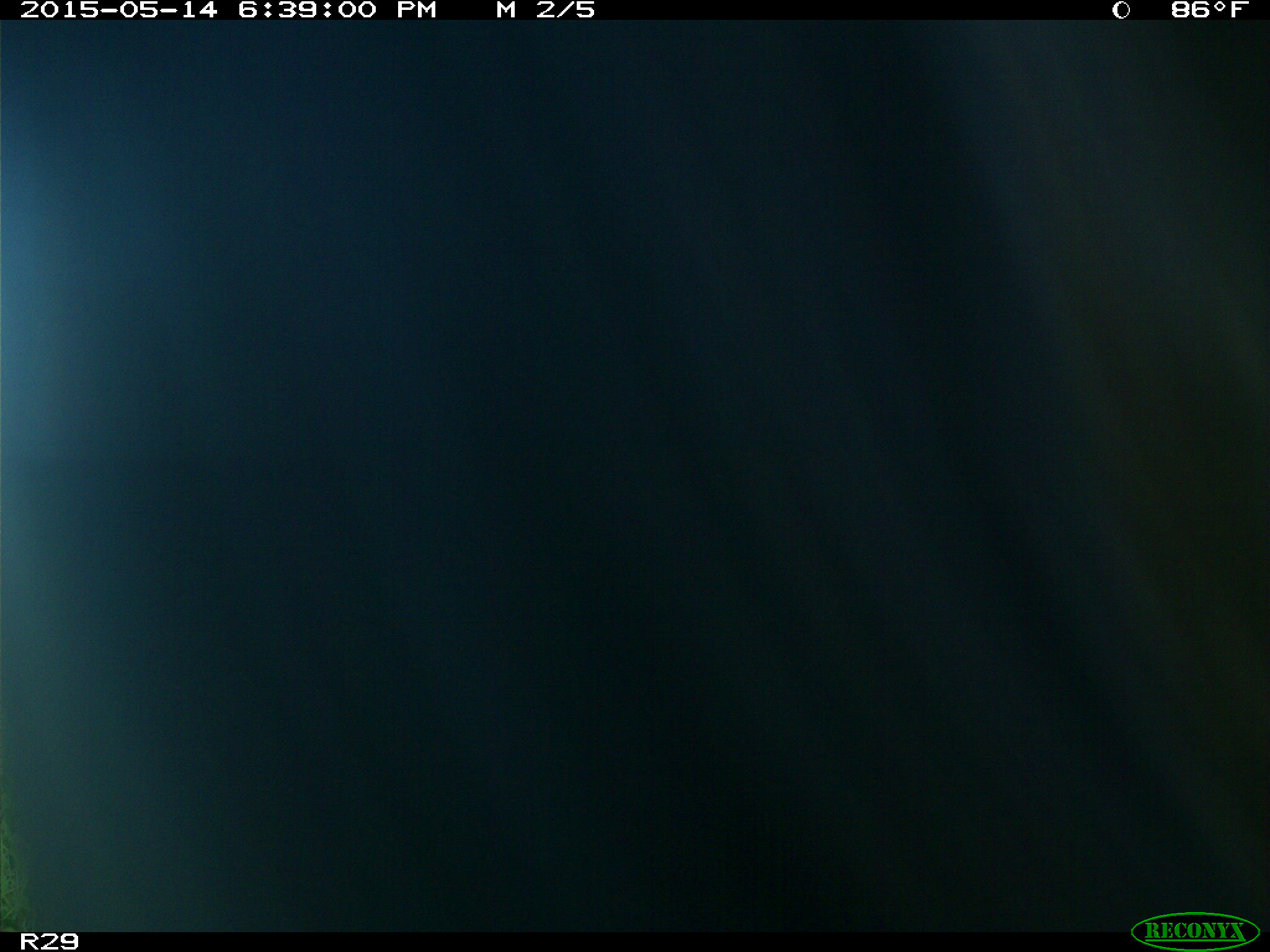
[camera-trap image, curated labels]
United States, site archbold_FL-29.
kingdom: Animalia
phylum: Chordata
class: Mammalia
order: Artiodactyla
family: Bovidae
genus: Bos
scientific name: Bos taurus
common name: domestic cow